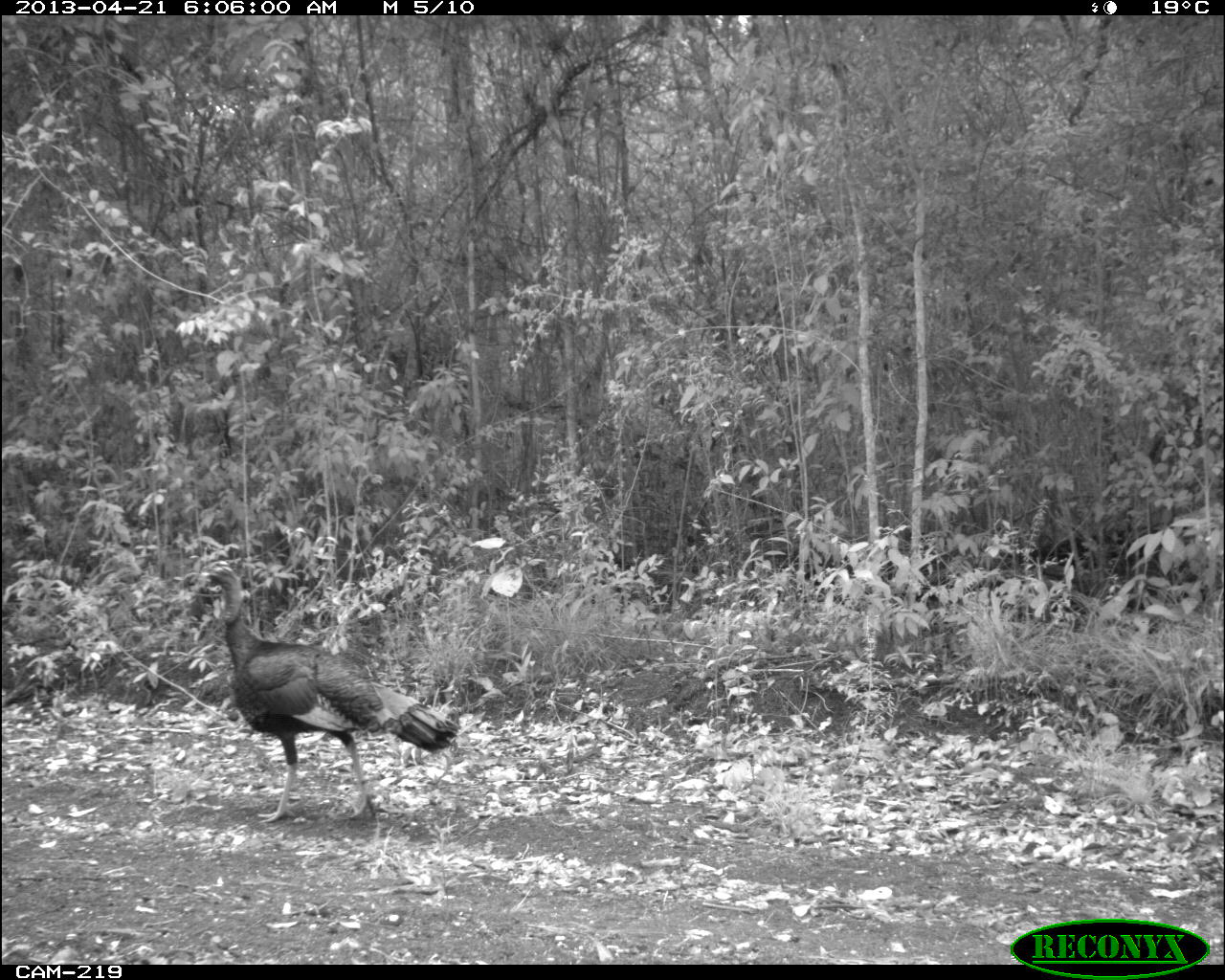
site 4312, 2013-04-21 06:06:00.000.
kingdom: Animalia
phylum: Chordata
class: Aves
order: Galliformes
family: Phasianidae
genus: Meleagris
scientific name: Meleagris ocellata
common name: ocellated turkey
Meleagris ocellata (ocellated turkey), count 1.